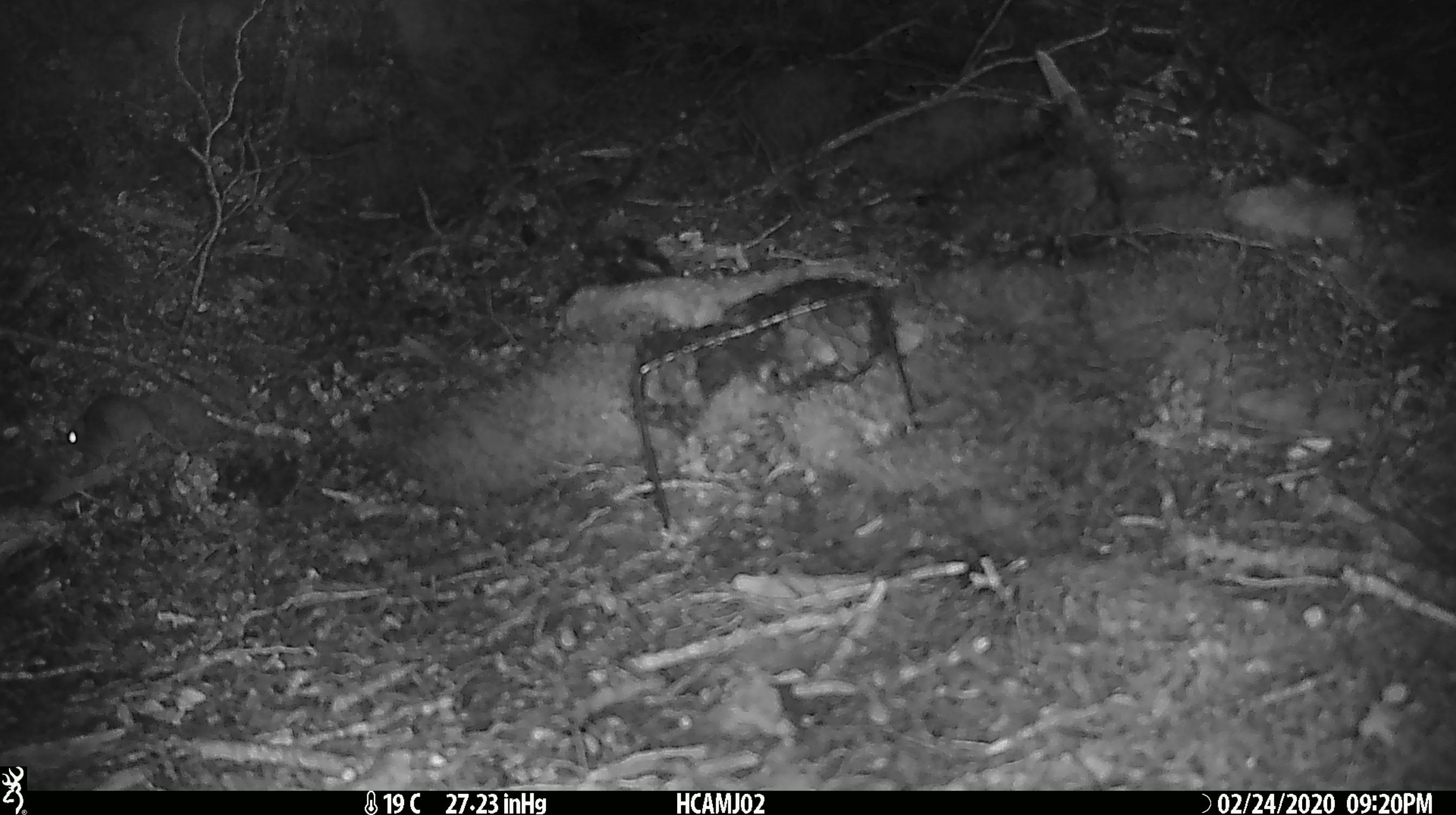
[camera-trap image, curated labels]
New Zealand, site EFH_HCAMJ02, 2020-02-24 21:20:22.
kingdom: Animalia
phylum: Chordata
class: Mammalia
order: Rodentia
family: Muridae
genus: Mus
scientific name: Mus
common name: mouse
Mouse (Mus).